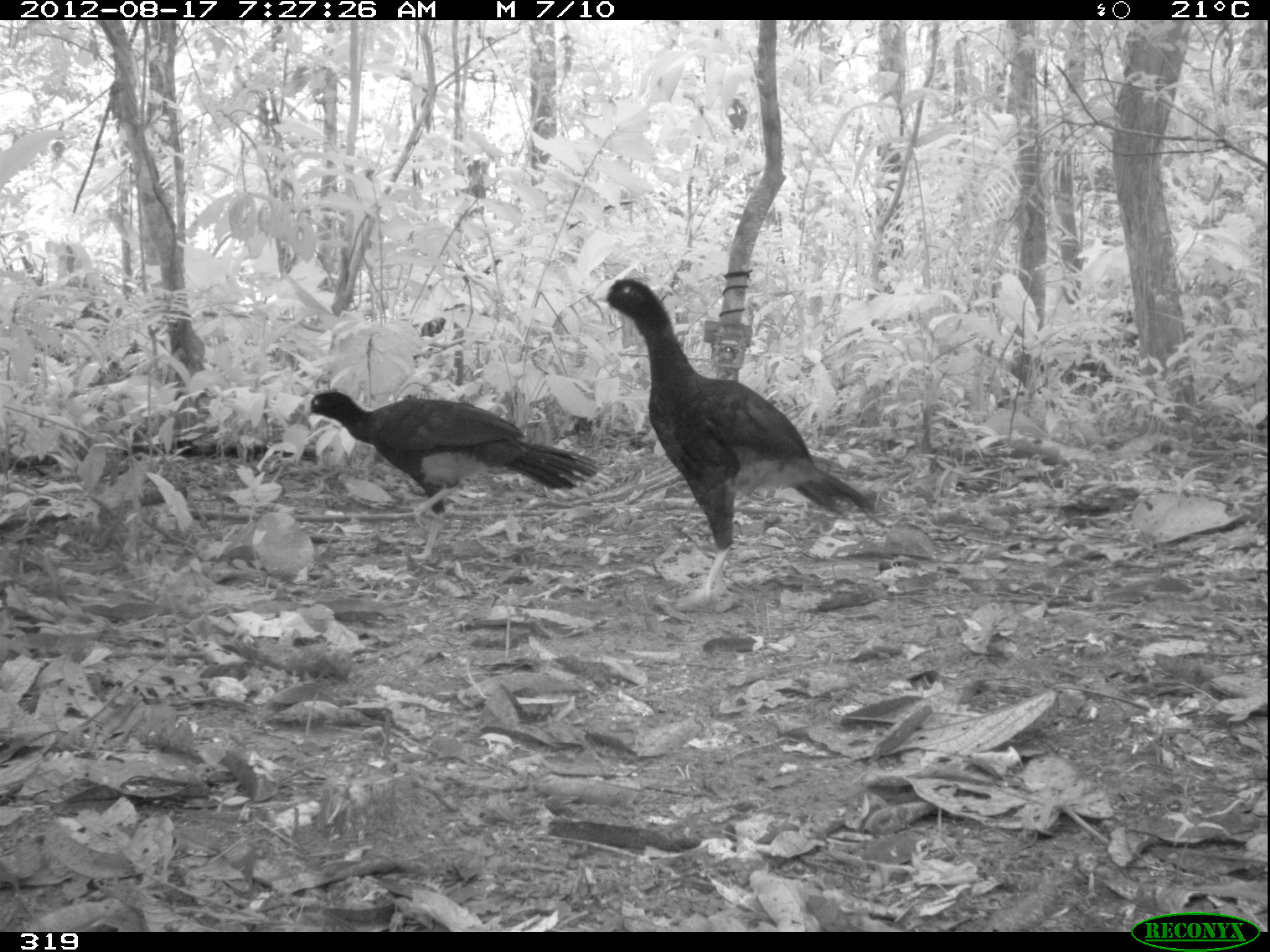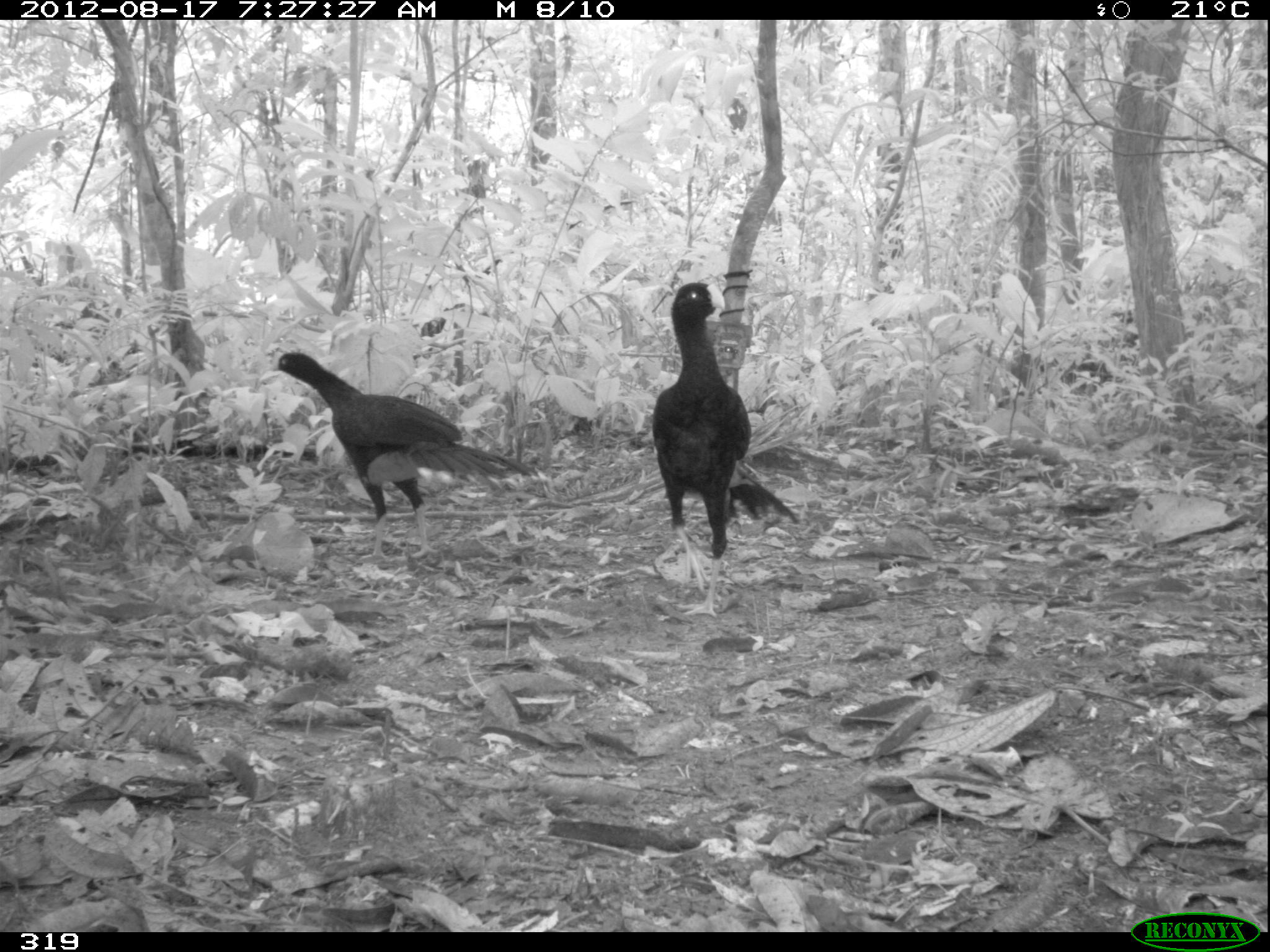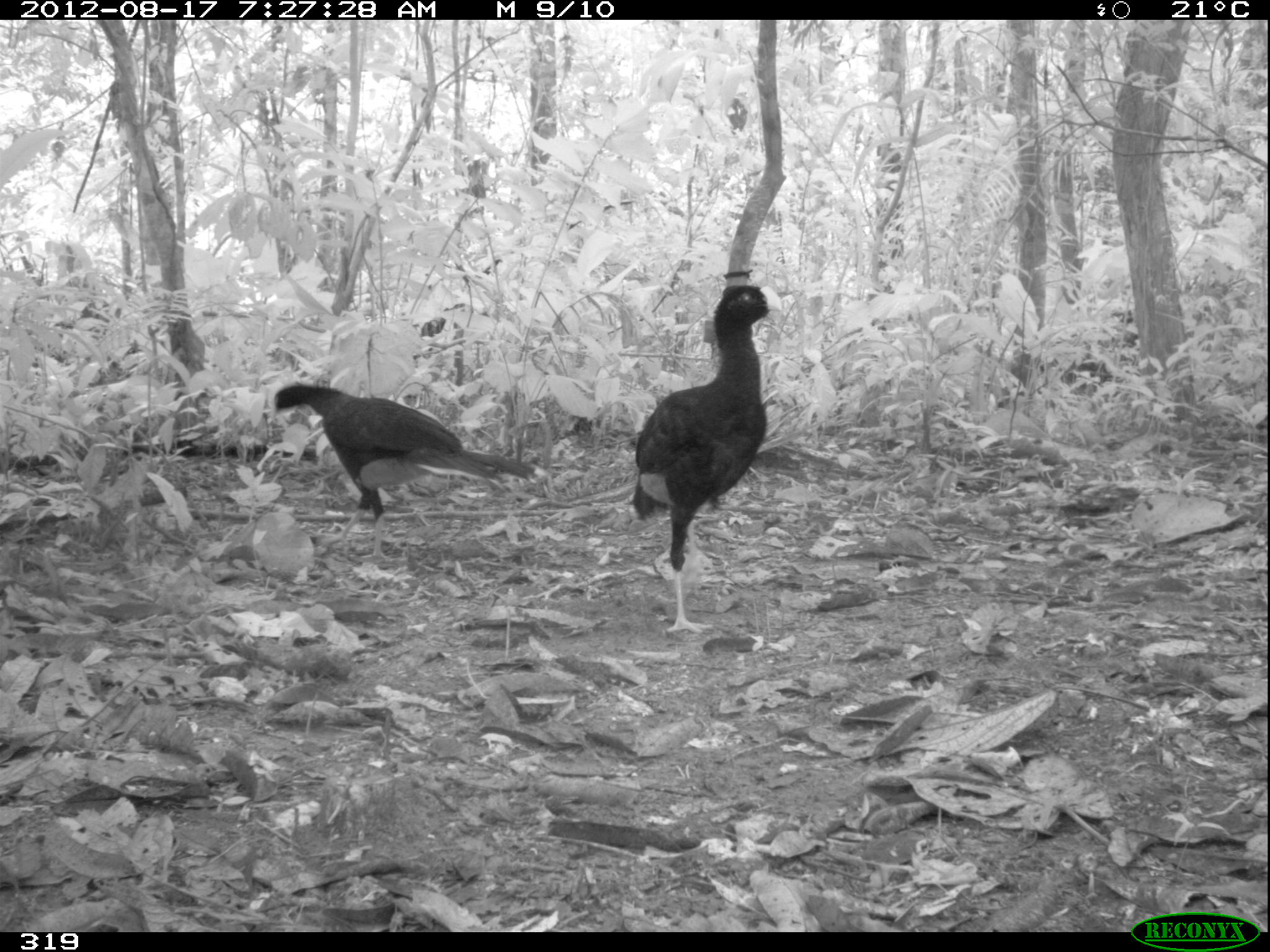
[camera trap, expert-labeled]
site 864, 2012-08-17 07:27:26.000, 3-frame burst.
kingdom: Animalia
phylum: Chordata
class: Aves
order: Galliformes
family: Cracidae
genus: Mitu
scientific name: Mitu tuberosum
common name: razor-billed curassow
Mitu tuberosum (razor-billed curassow).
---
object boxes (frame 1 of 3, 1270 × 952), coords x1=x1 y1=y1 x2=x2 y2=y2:
mitu tuberosum: x1=592 y1=276 x2=894 y2=606; x1=299 y1=389 x2=614 y2=561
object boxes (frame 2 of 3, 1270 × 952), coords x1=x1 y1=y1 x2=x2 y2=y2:
mitu tuberosum: x1=268 y1=347 x2=545 y2=560; x1=650 y1=280 x2=800 y2=620